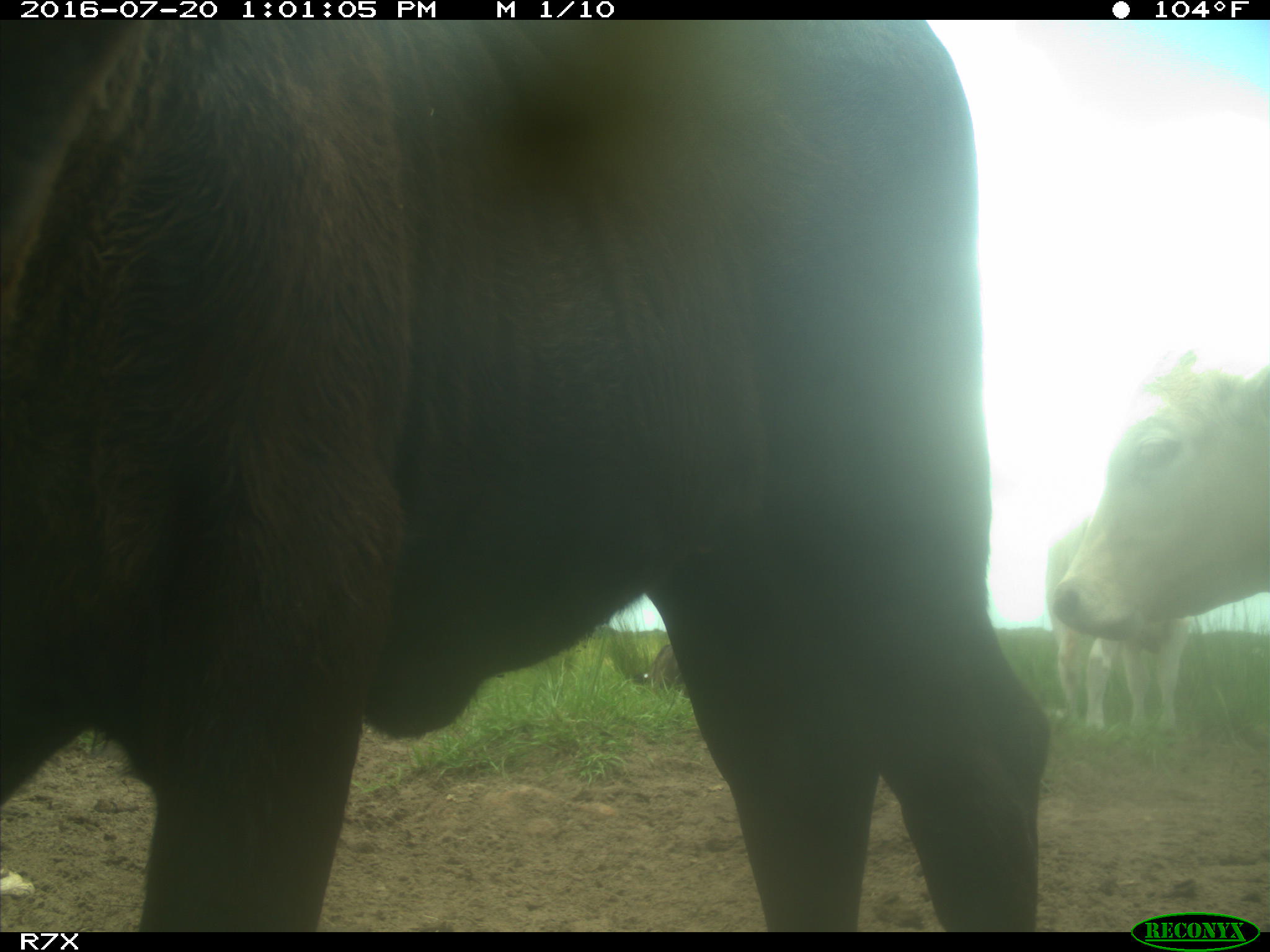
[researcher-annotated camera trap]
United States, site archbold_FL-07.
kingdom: Animalia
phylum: Chordata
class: Mammalia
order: Artiodactyla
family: Bovidae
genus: Bos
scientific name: Bos taurus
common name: domestic cow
Bos taurus (domestic cow).